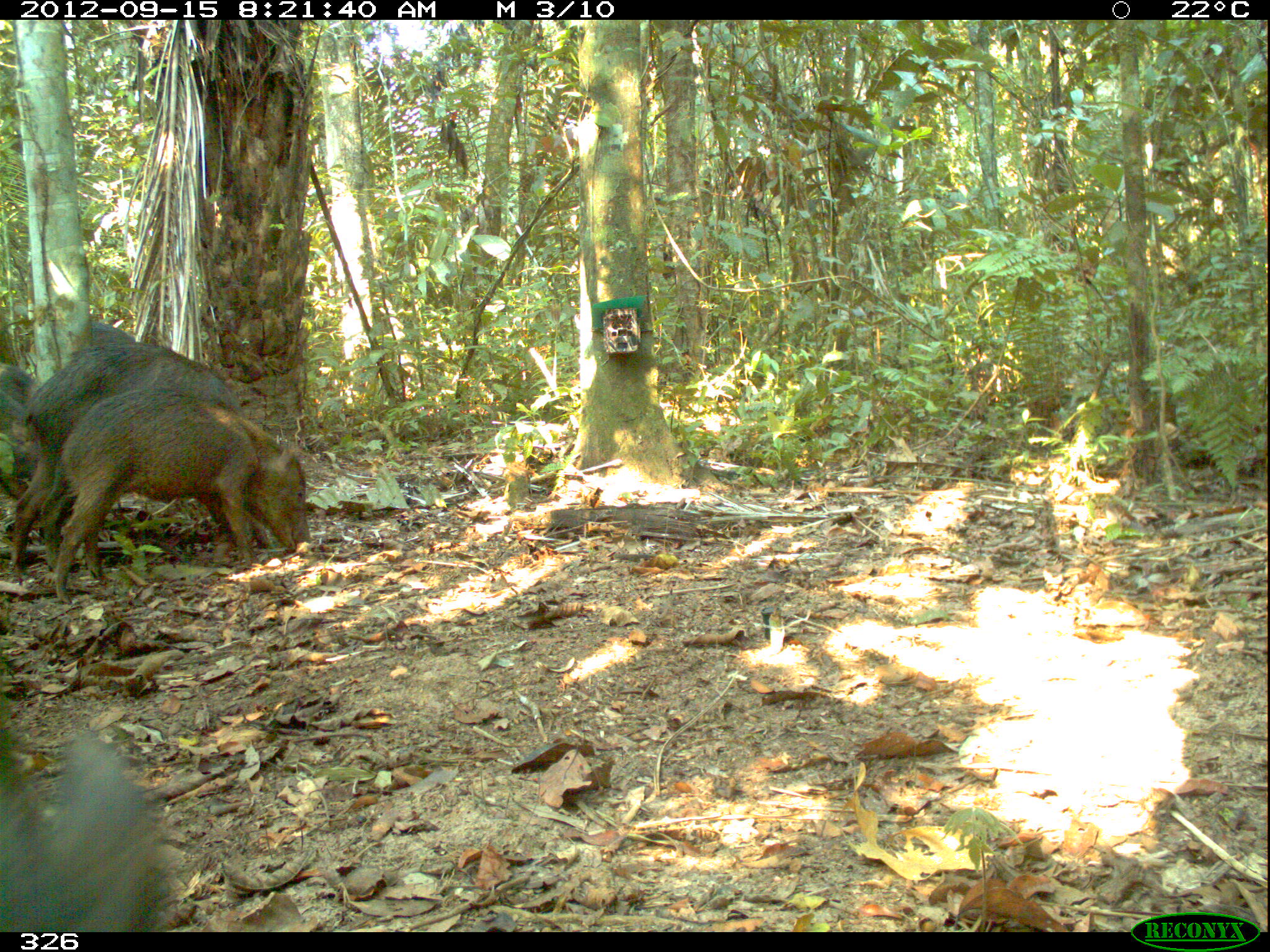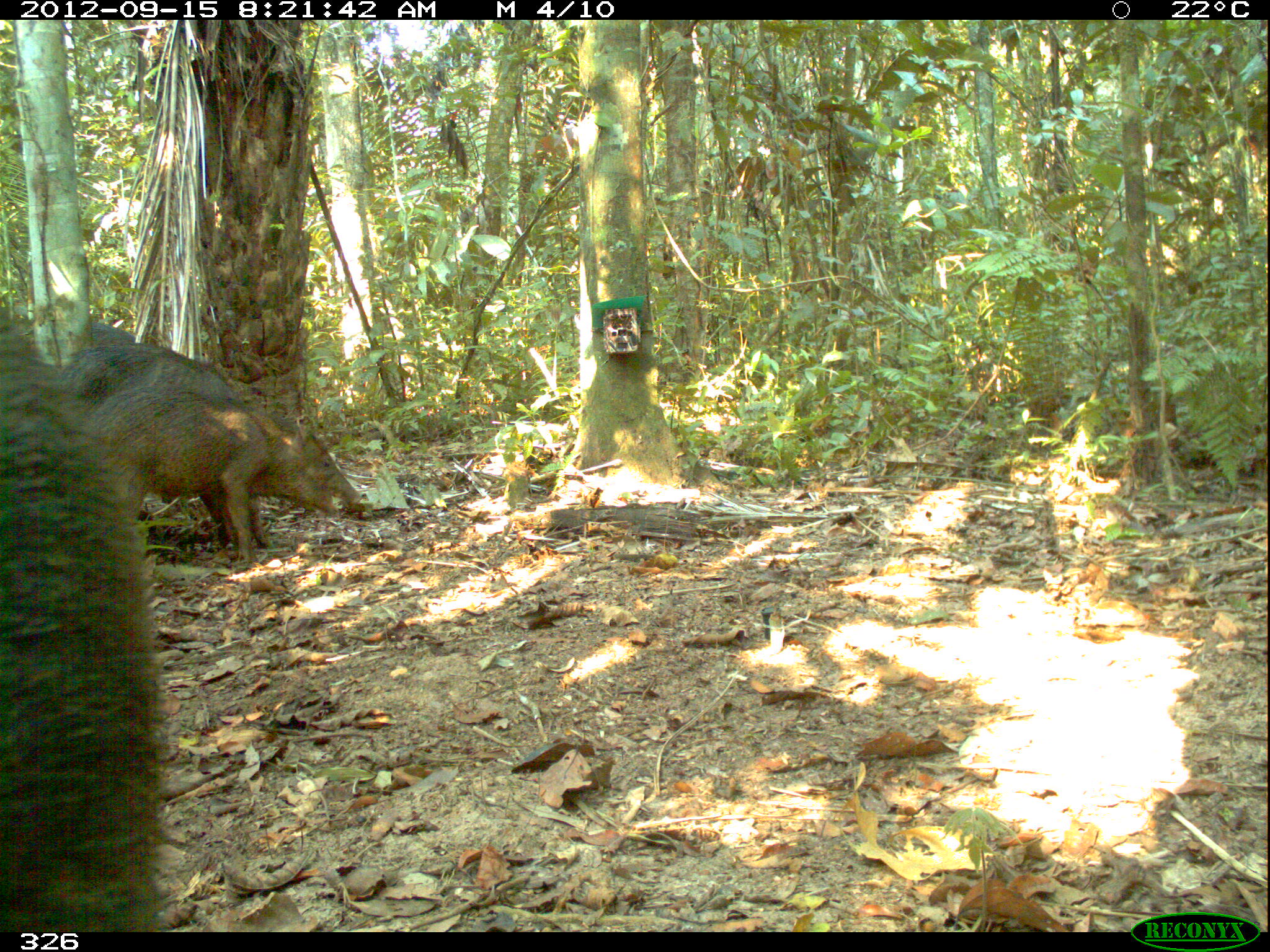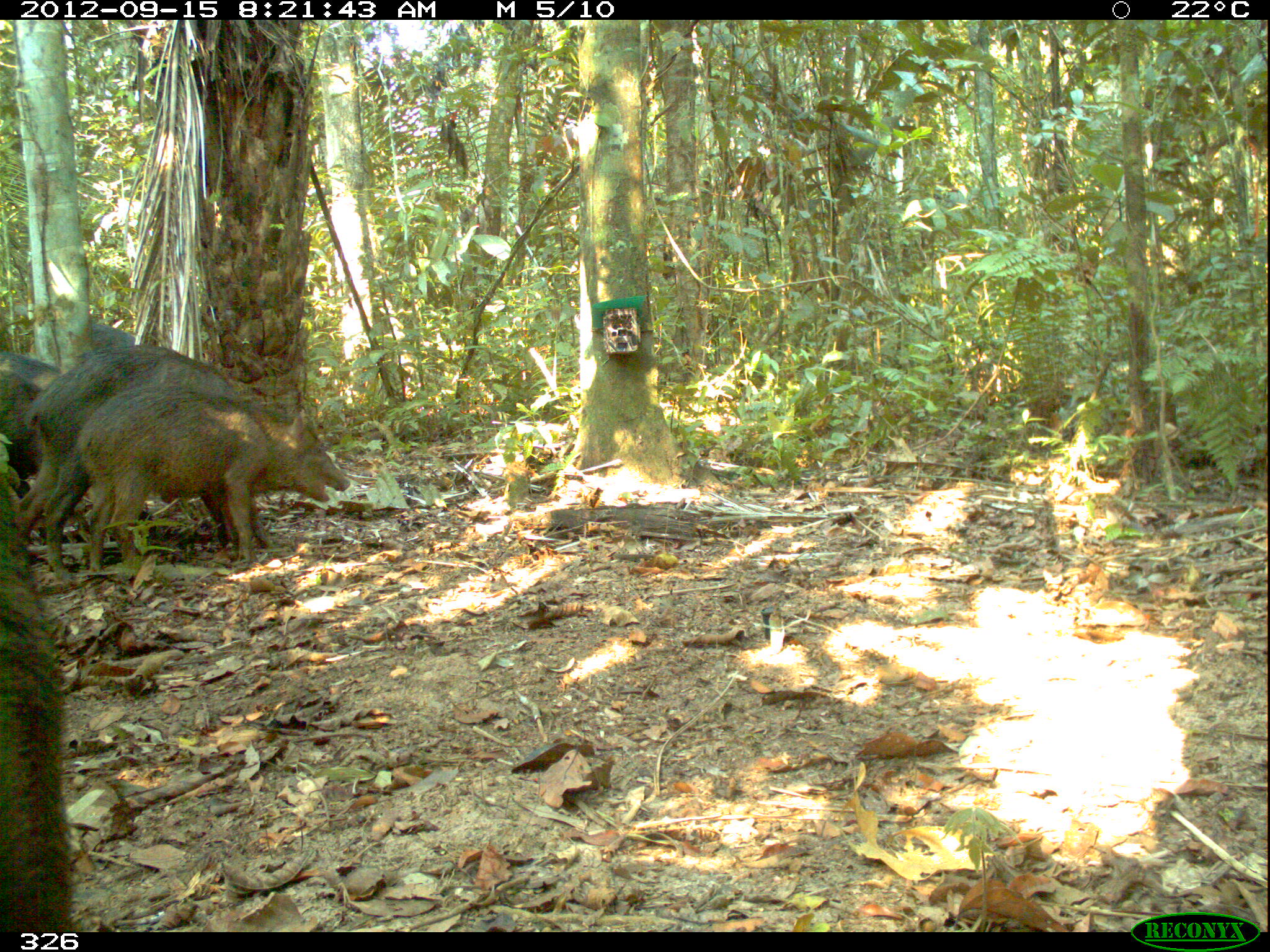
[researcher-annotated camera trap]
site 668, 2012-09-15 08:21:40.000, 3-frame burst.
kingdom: Animalia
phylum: Chordata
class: Mammalia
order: Artiodactyla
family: Tayassuidae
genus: Tayassu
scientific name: Tayassu pecari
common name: white-lipped peccary